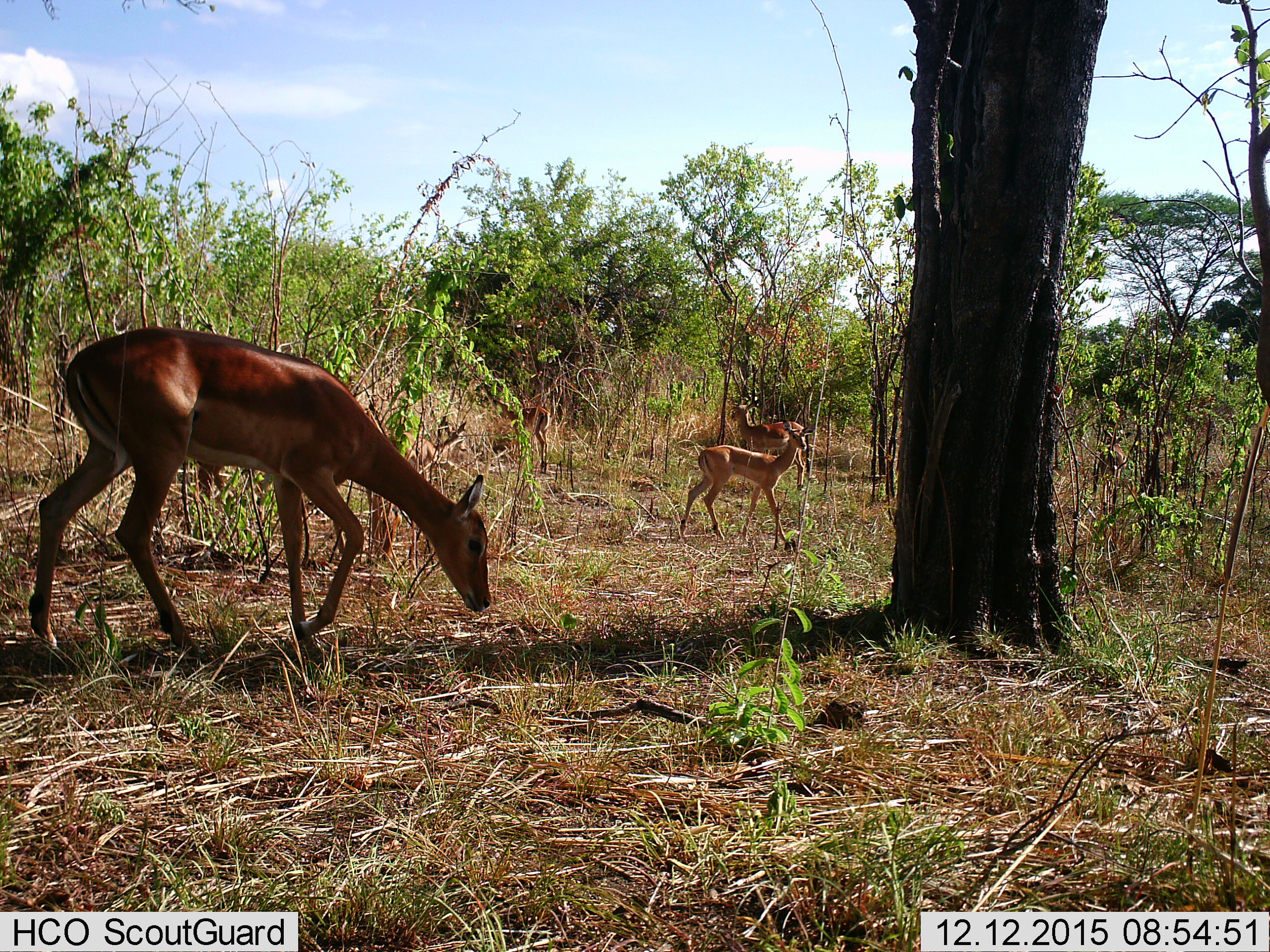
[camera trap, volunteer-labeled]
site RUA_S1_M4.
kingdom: Animalia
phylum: Chordata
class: Mammalia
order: Artiodactyla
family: Bovidae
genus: Aepyceros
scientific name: Aepyceros melampus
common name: impala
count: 6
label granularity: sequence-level